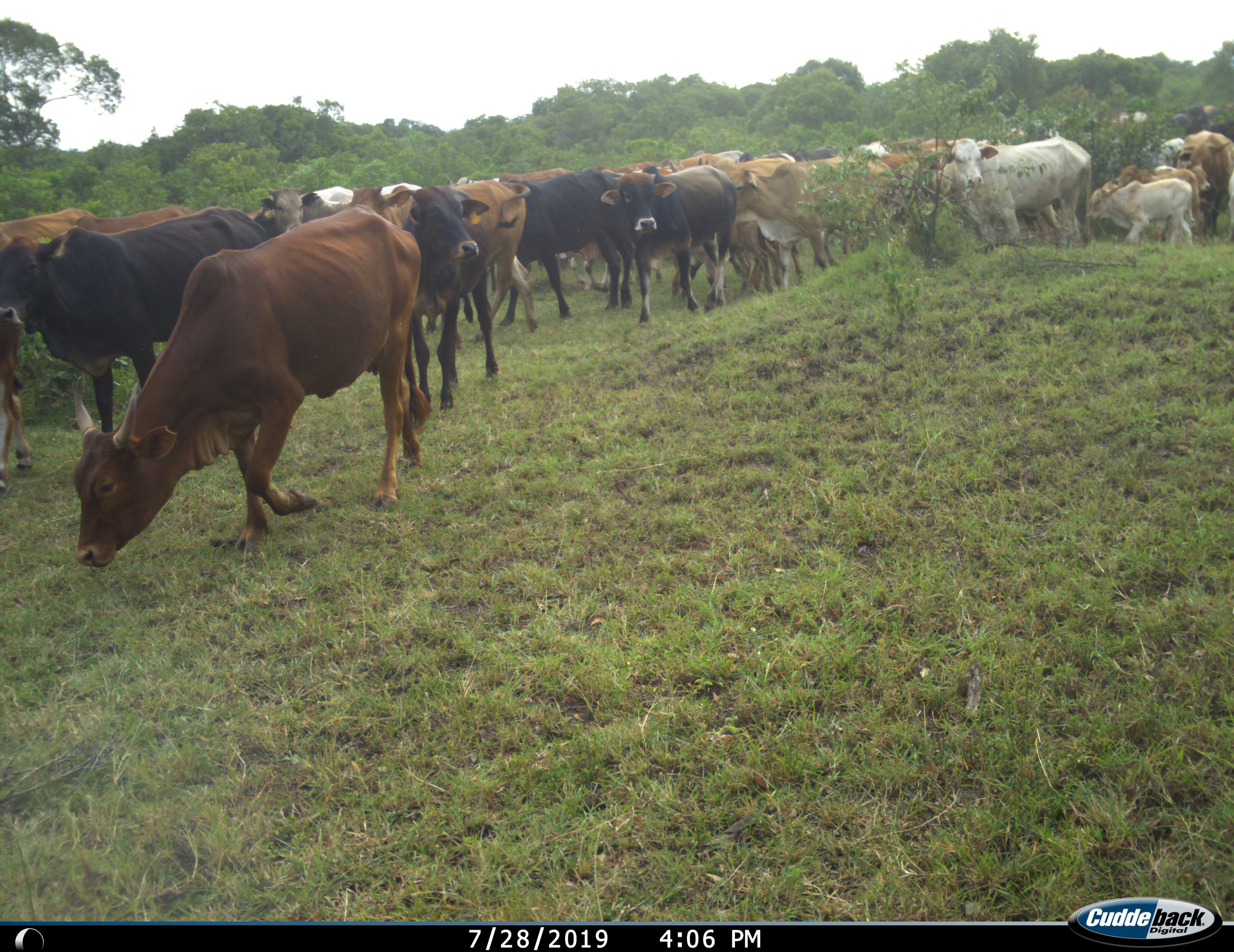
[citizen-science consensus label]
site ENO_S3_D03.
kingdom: Animalia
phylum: Chordata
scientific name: Vertebrata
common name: domestic animal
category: domesticanimal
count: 11-50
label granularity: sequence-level